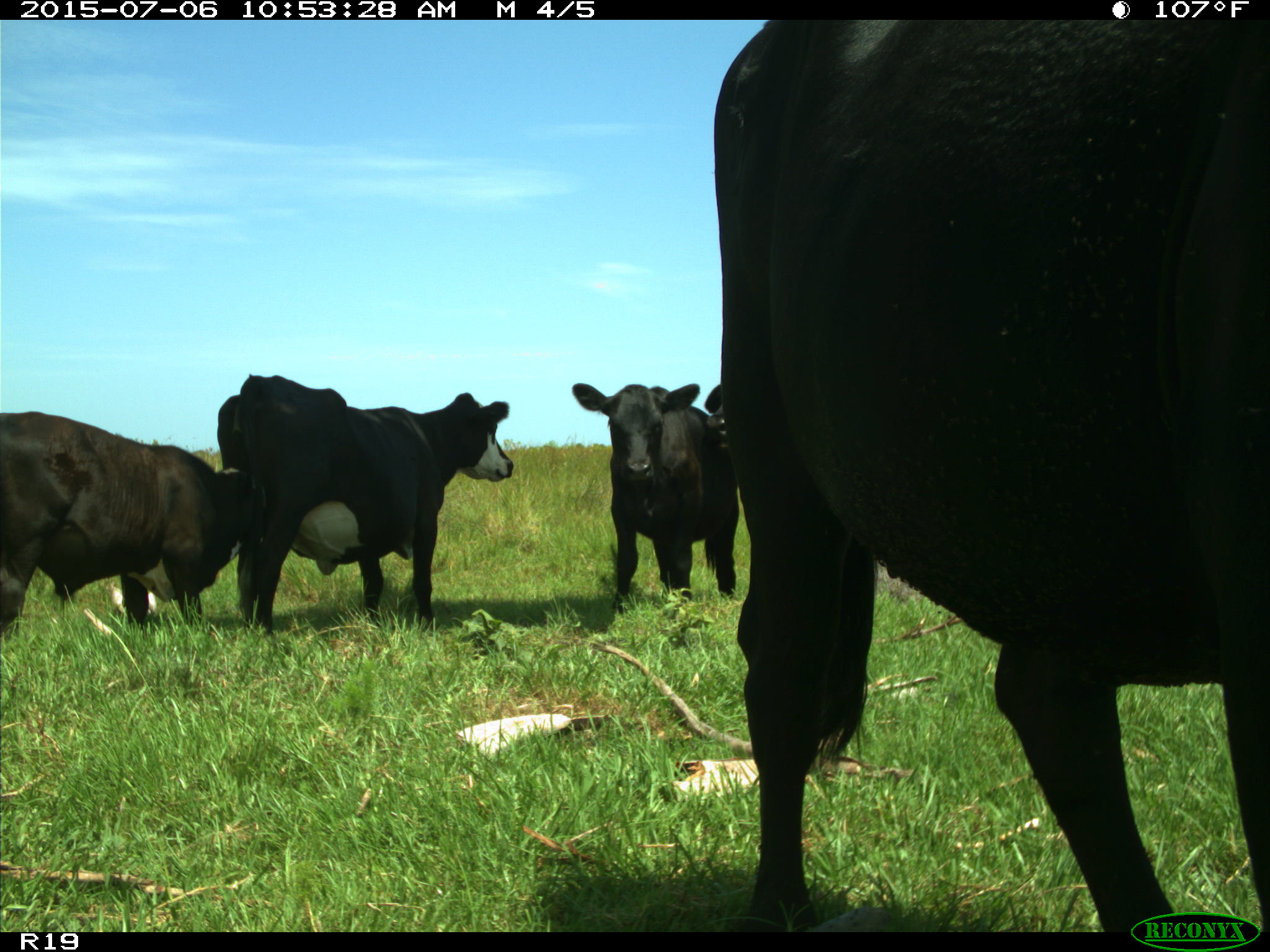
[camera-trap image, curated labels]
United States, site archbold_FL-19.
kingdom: Animalia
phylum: Chordata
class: Mammalia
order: Artiodactyla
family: Bovidae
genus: Bos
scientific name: Bos taurus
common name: domestic cow